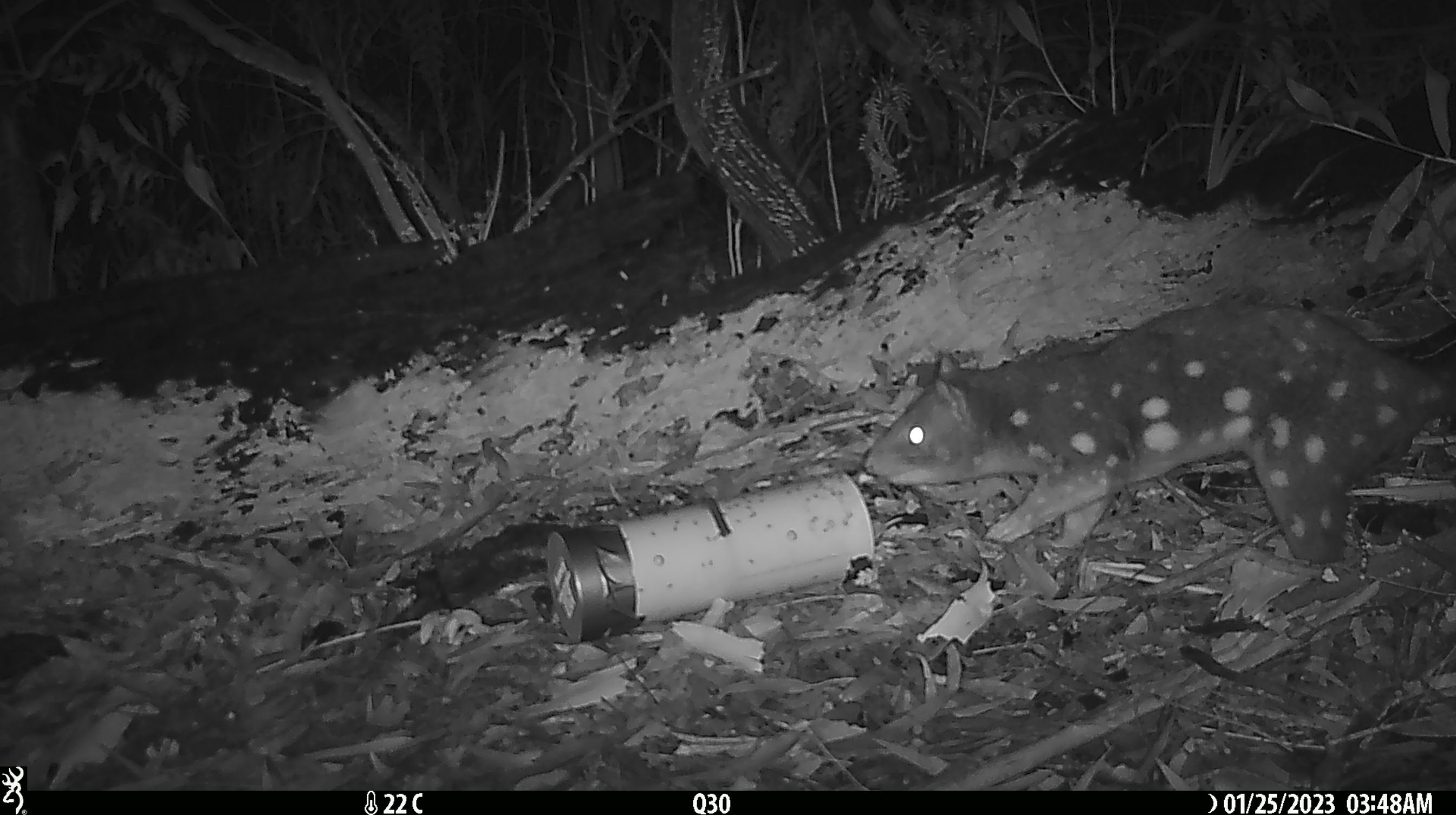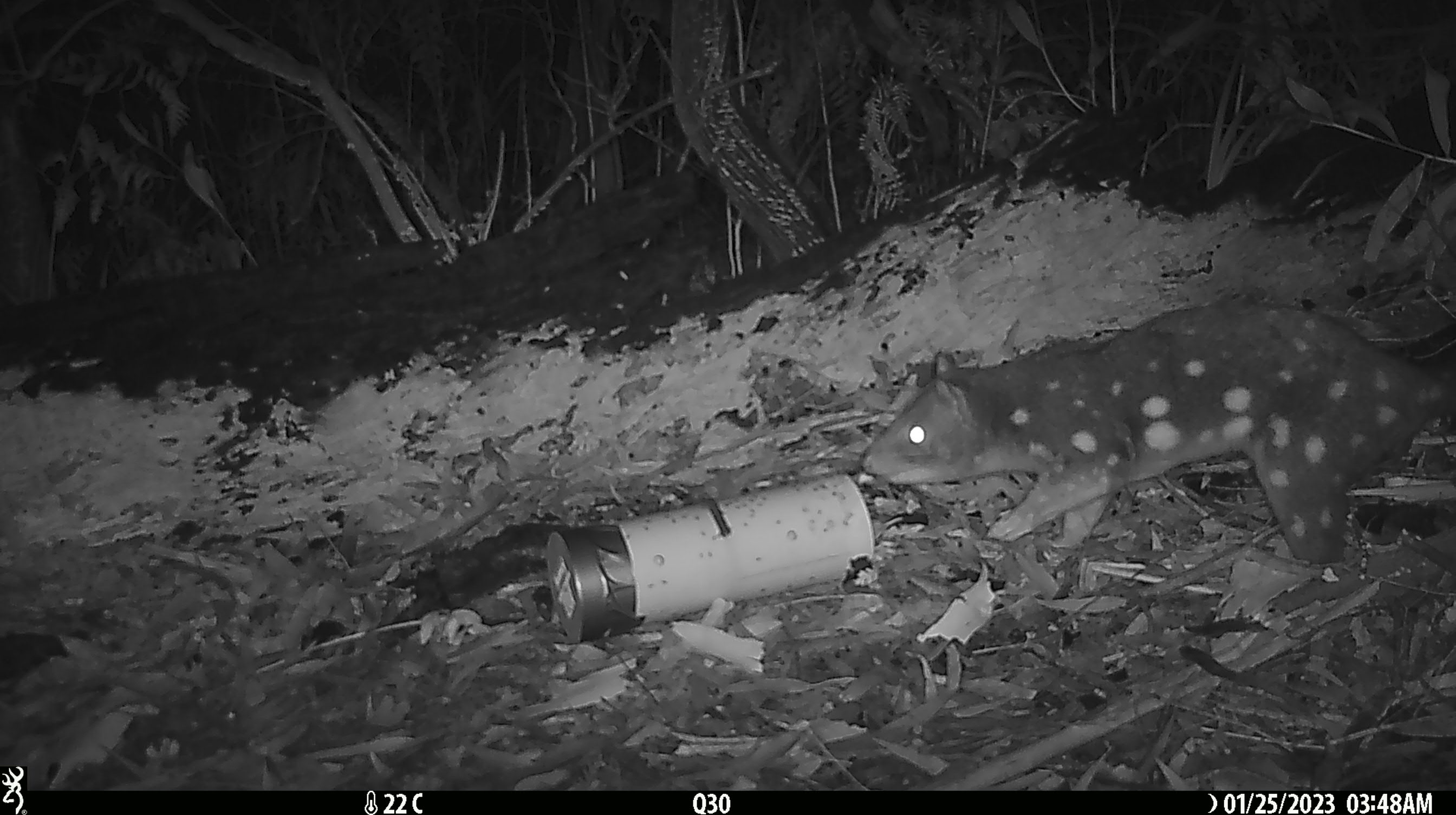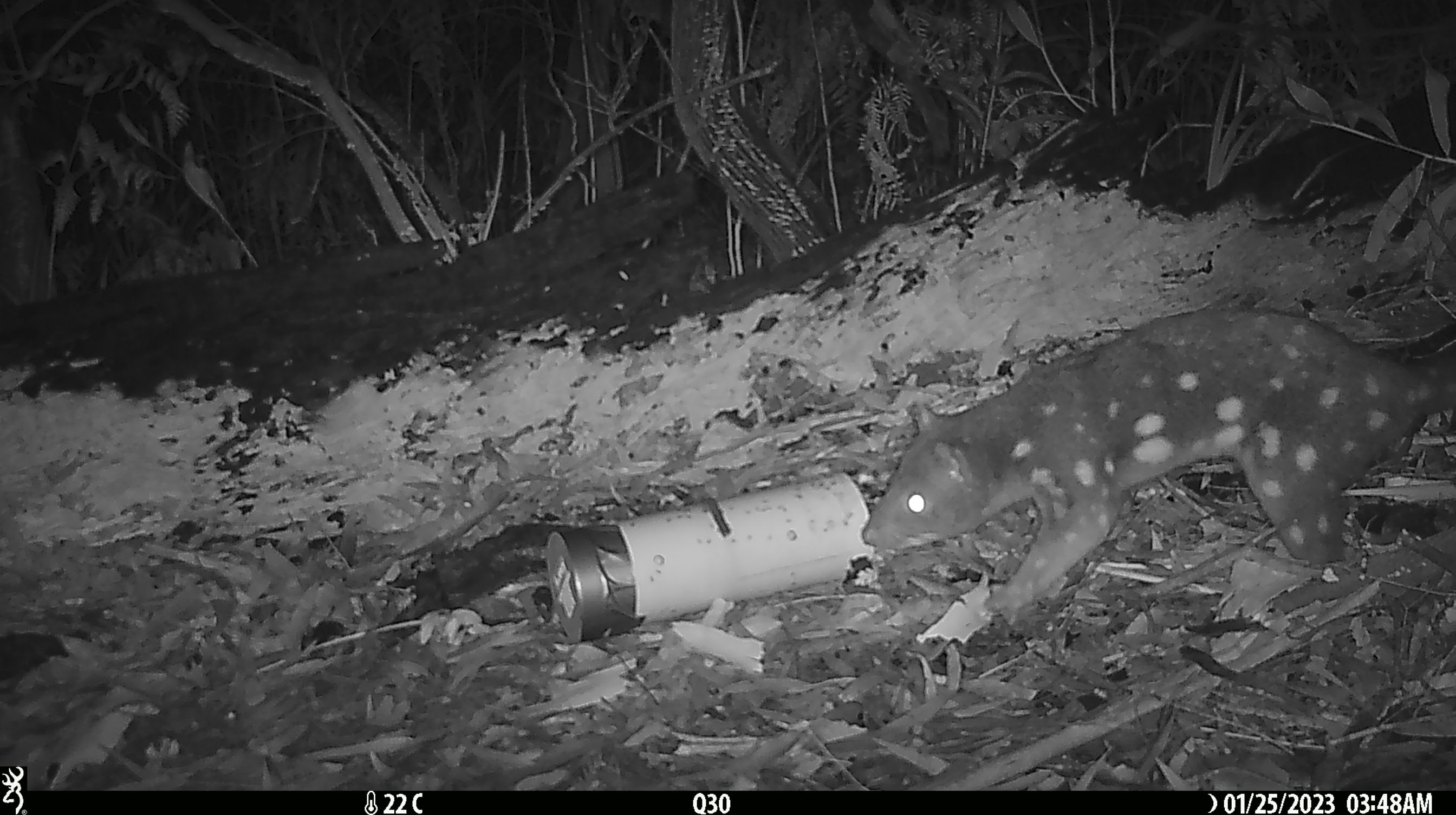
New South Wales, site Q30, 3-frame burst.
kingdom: Animalia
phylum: Chordata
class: Mammalia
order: Dasyuromorphia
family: Dasyuridae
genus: Dasyurus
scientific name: Dasyurus maculatus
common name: spotted-tailed quoll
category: quoll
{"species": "quoll (spotted-tailed quoll) (Dasyurus maculatus)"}